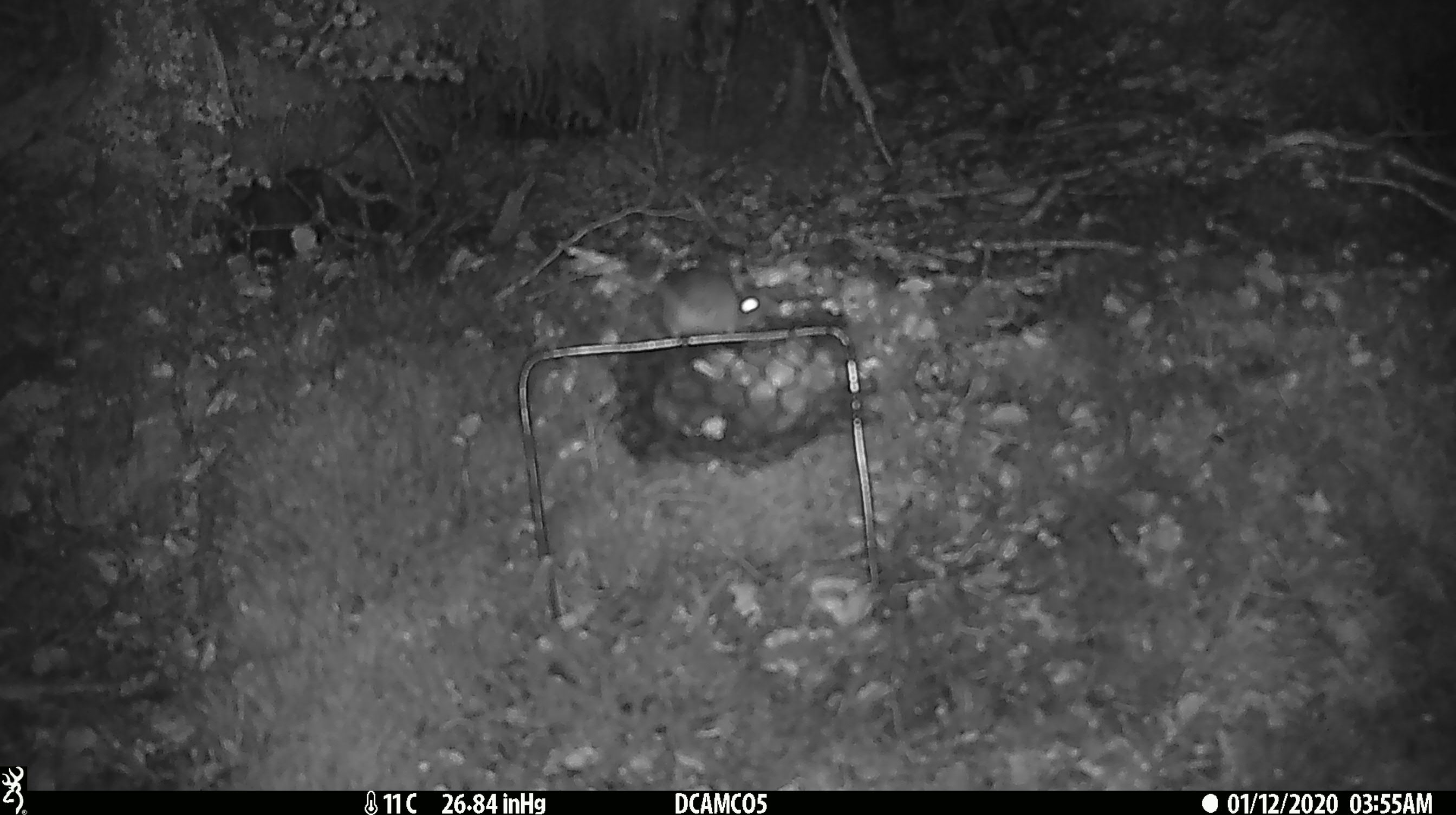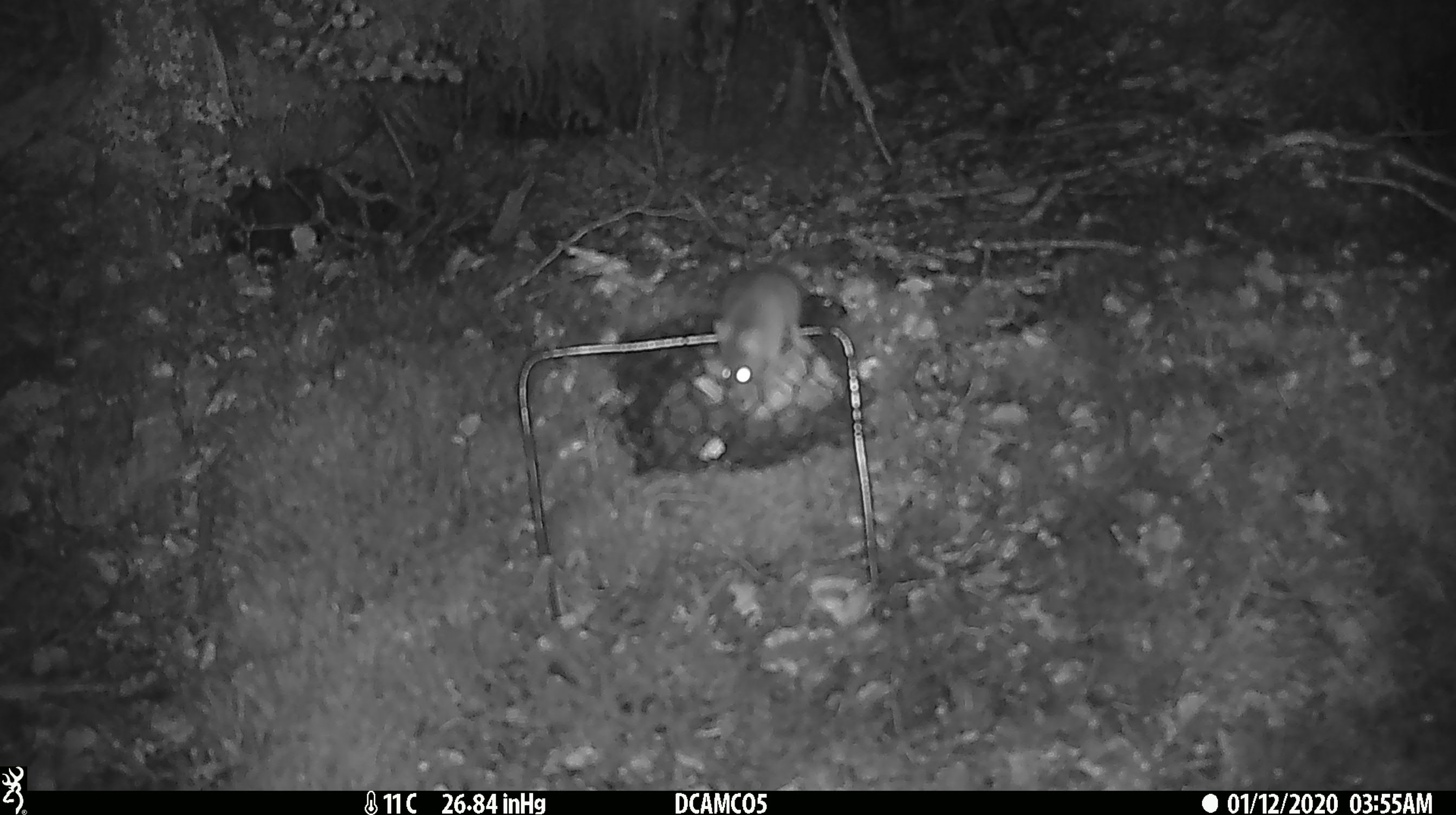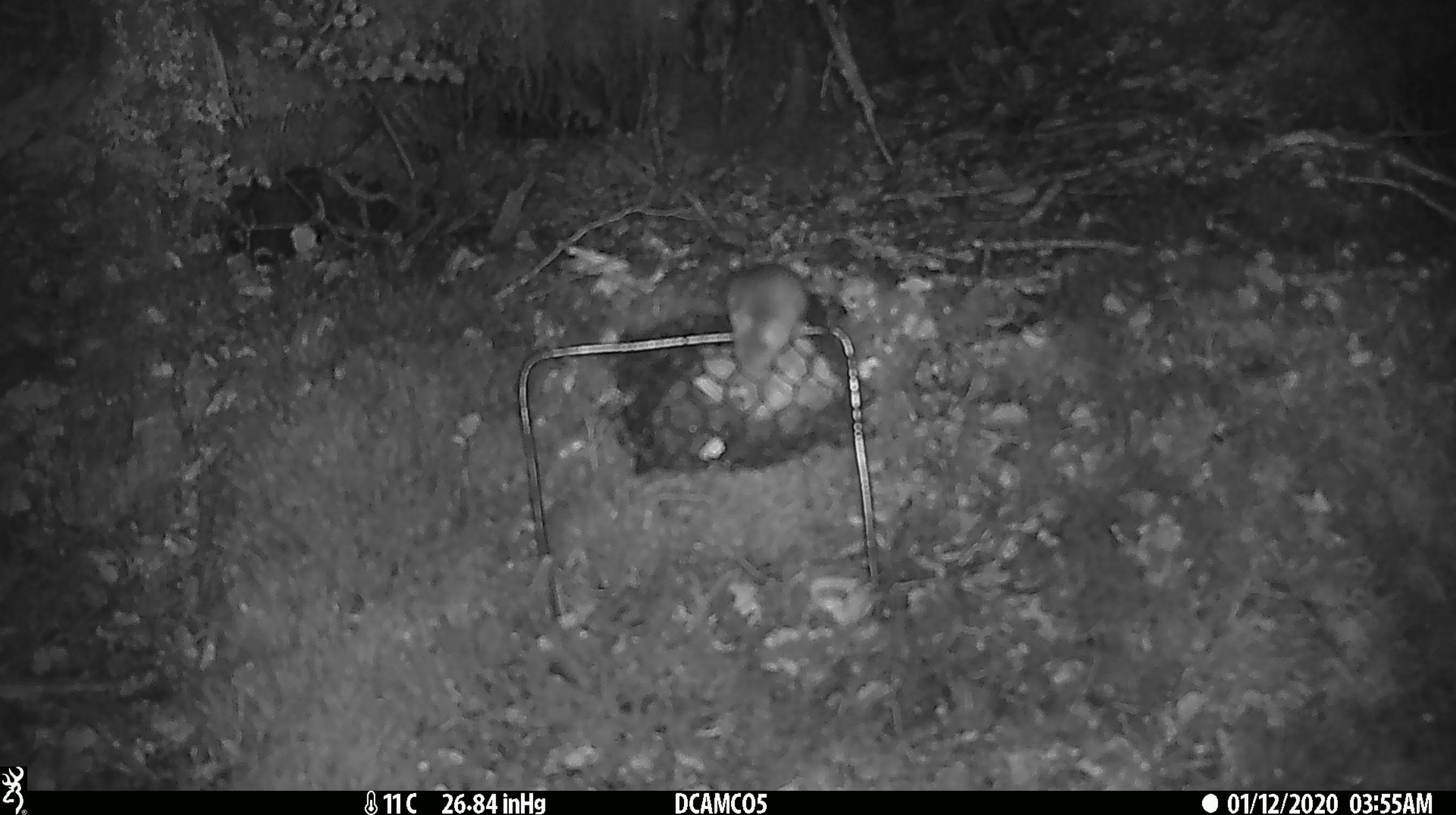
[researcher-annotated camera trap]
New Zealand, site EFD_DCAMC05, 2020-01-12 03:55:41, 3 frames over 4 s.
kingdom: Animalia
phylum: Chordata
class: Mammalia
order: Rodentia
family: Muridae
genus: Mus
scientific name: Mus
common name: mouse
Mouse (Mus).